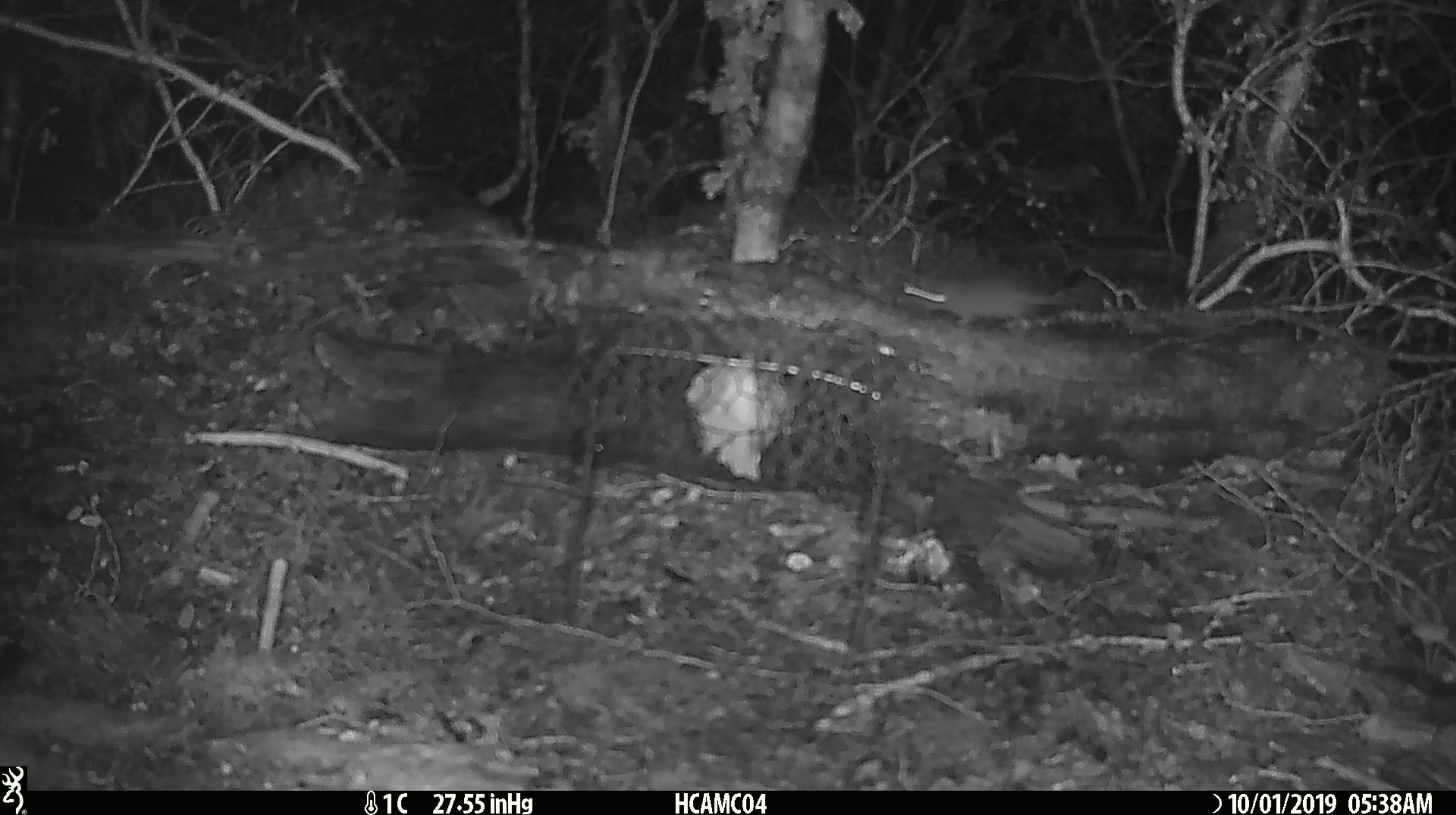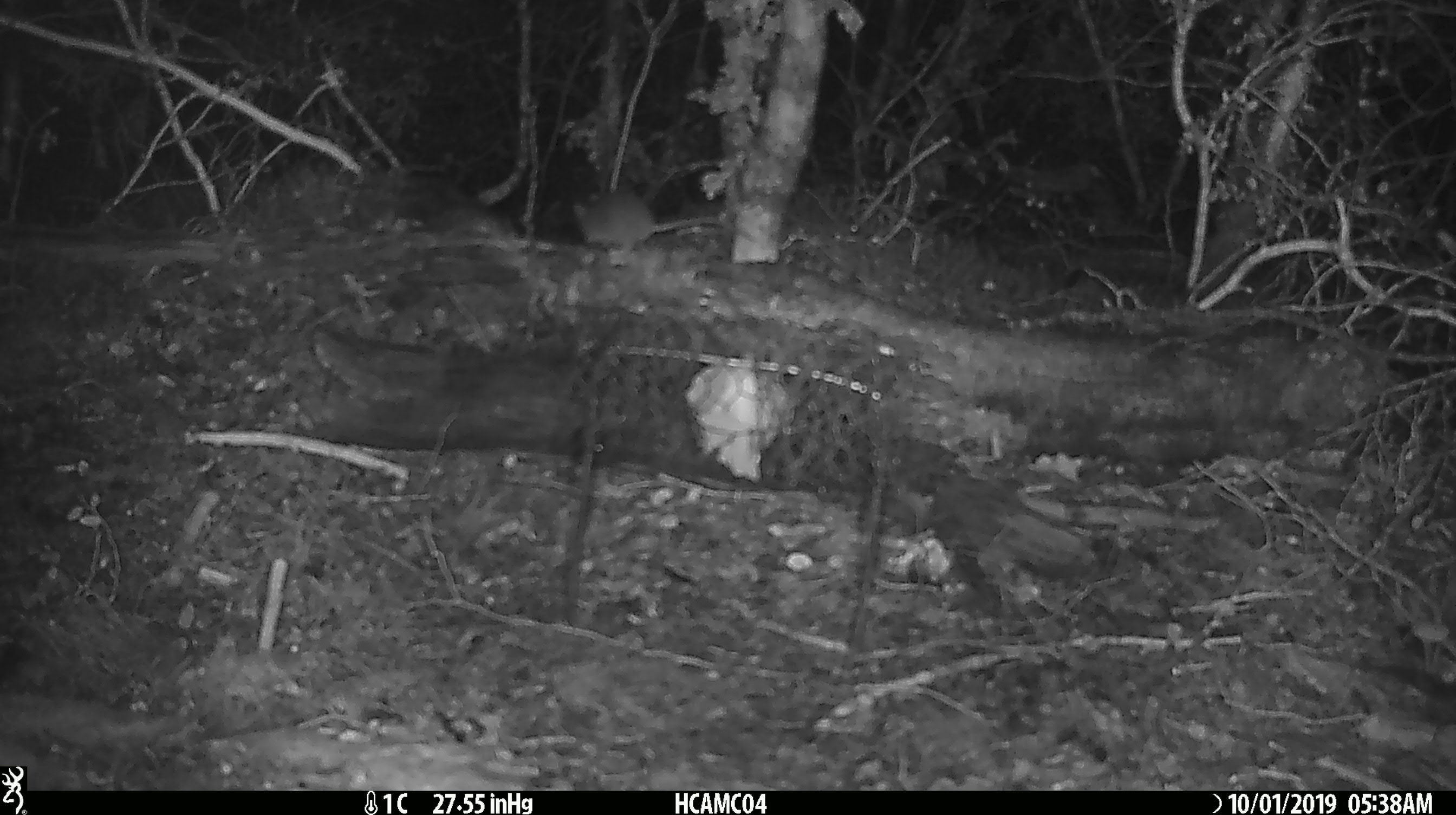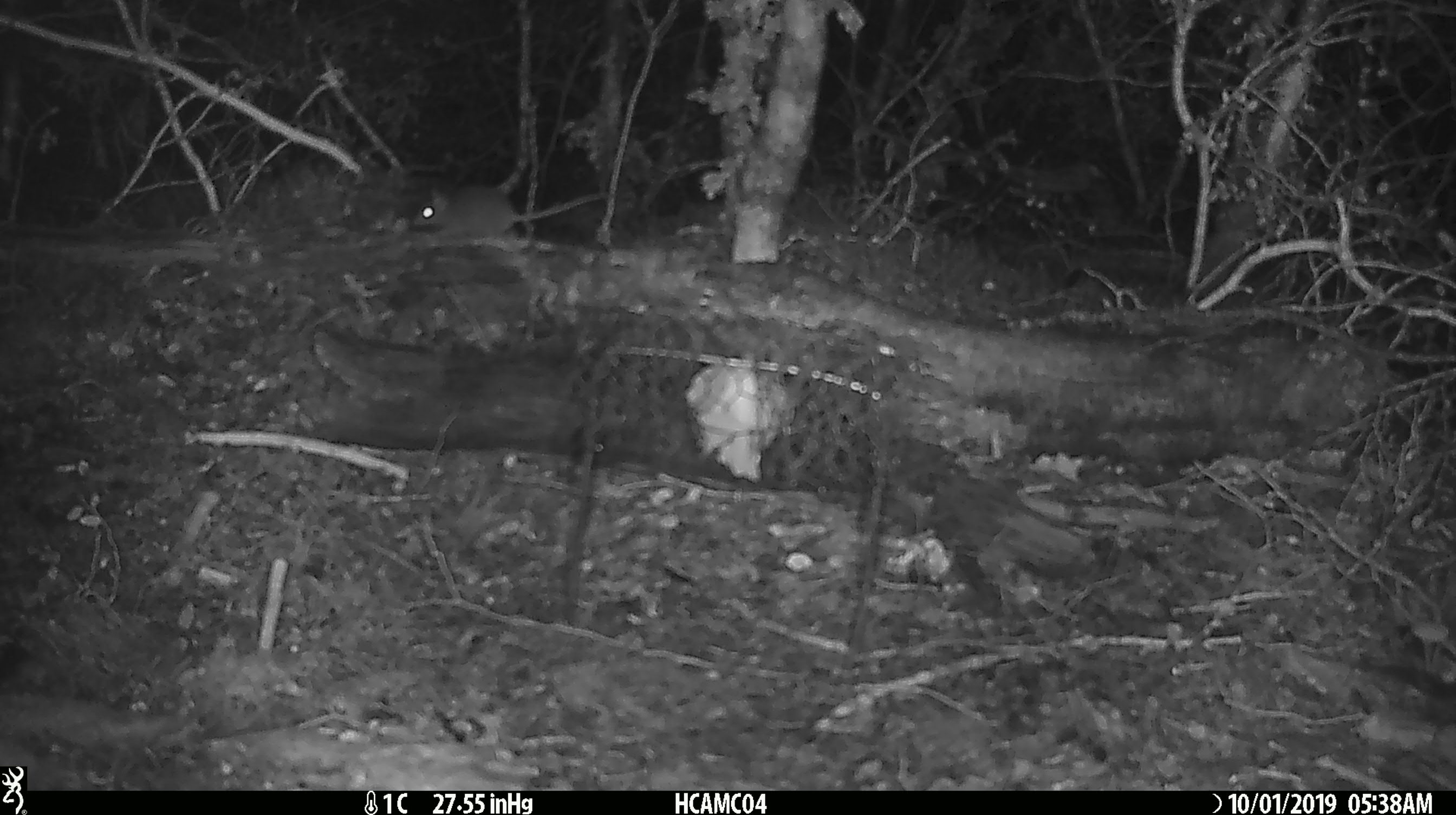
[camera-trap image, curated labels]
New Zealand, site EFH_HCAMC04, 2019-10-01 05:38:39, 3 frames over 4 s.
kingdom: Animalia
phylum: Chordata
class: Mammalia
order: Rodentia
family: Muridae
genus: Mus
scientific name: Mus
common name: mouse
Mouse (Mus).